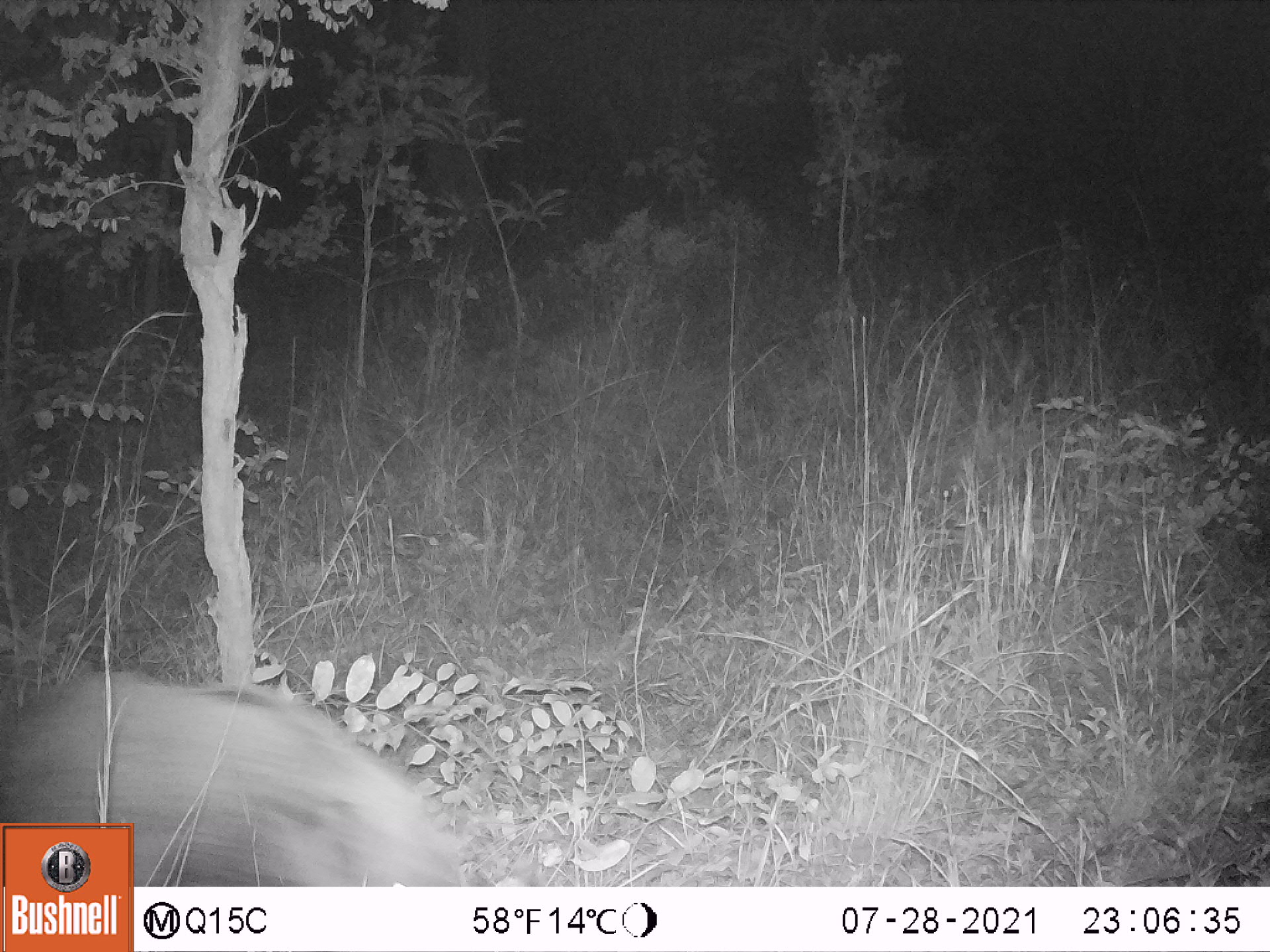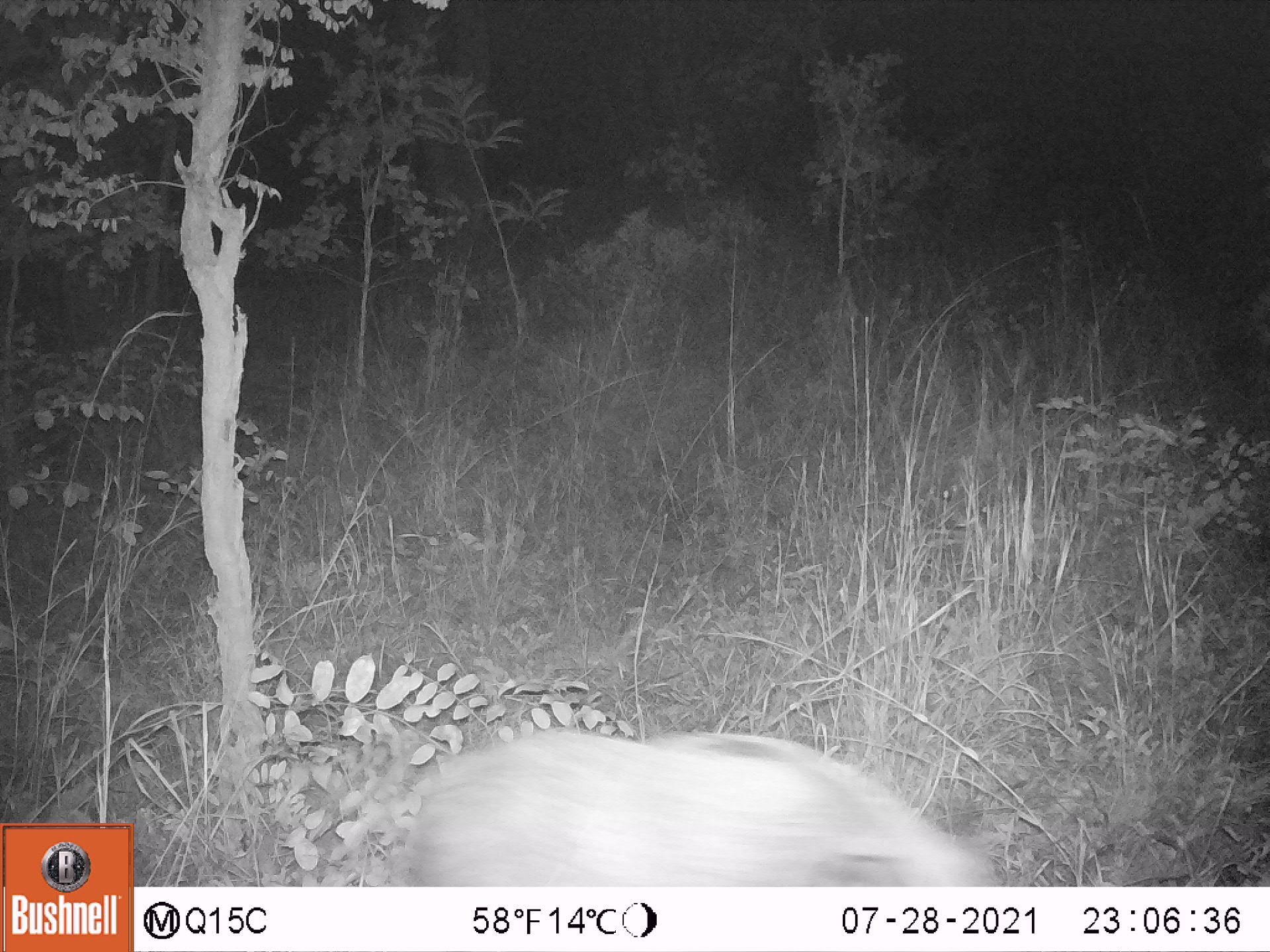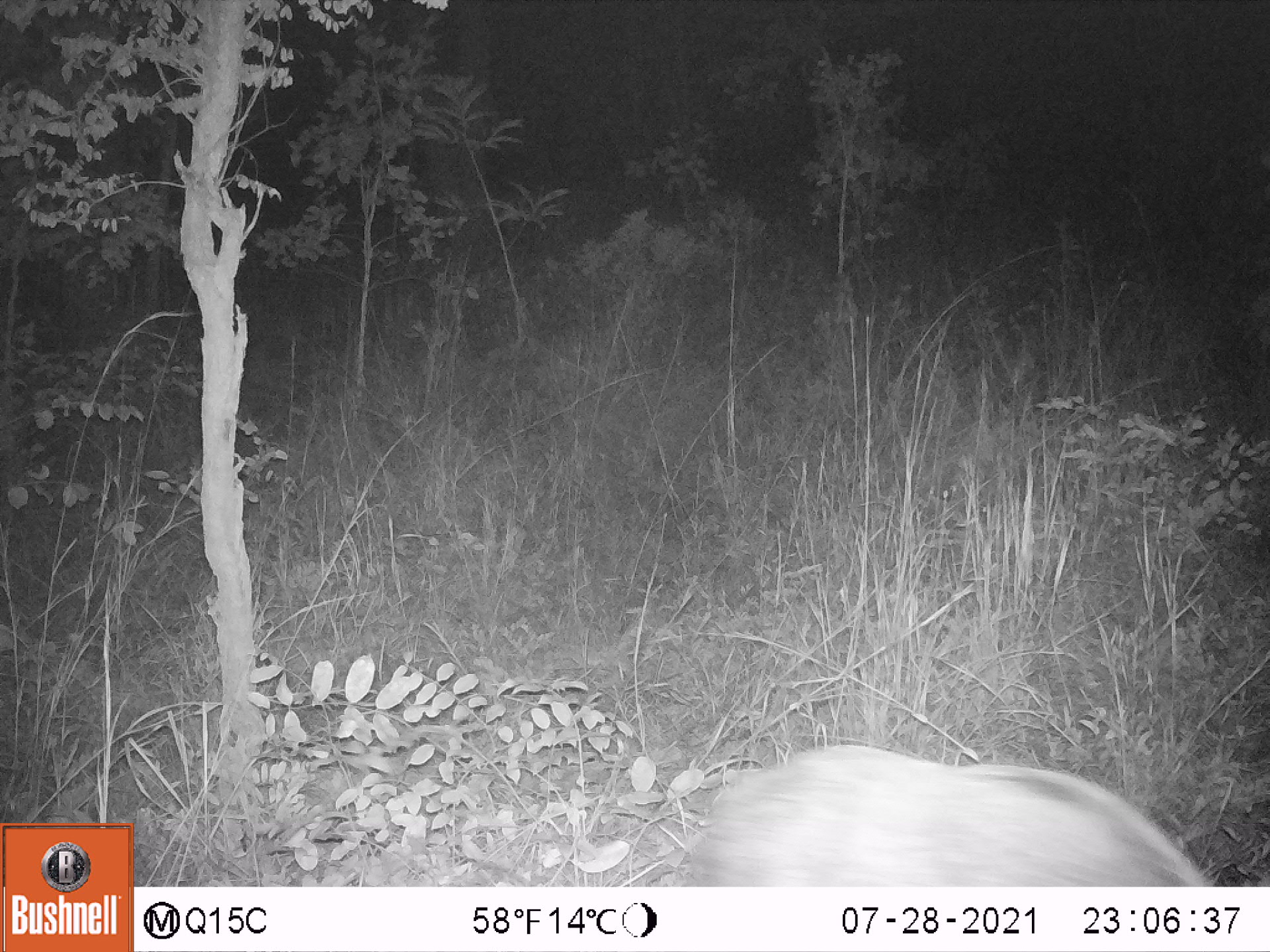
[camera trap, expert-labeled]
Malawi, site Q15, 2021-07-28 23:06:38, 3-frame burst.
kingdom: Animalia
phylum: Chordata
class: Mammalia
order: Artiodactyla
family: Suidae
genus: Potamochoerus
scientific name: Potamochoerus larvatus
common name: bushpig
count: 1